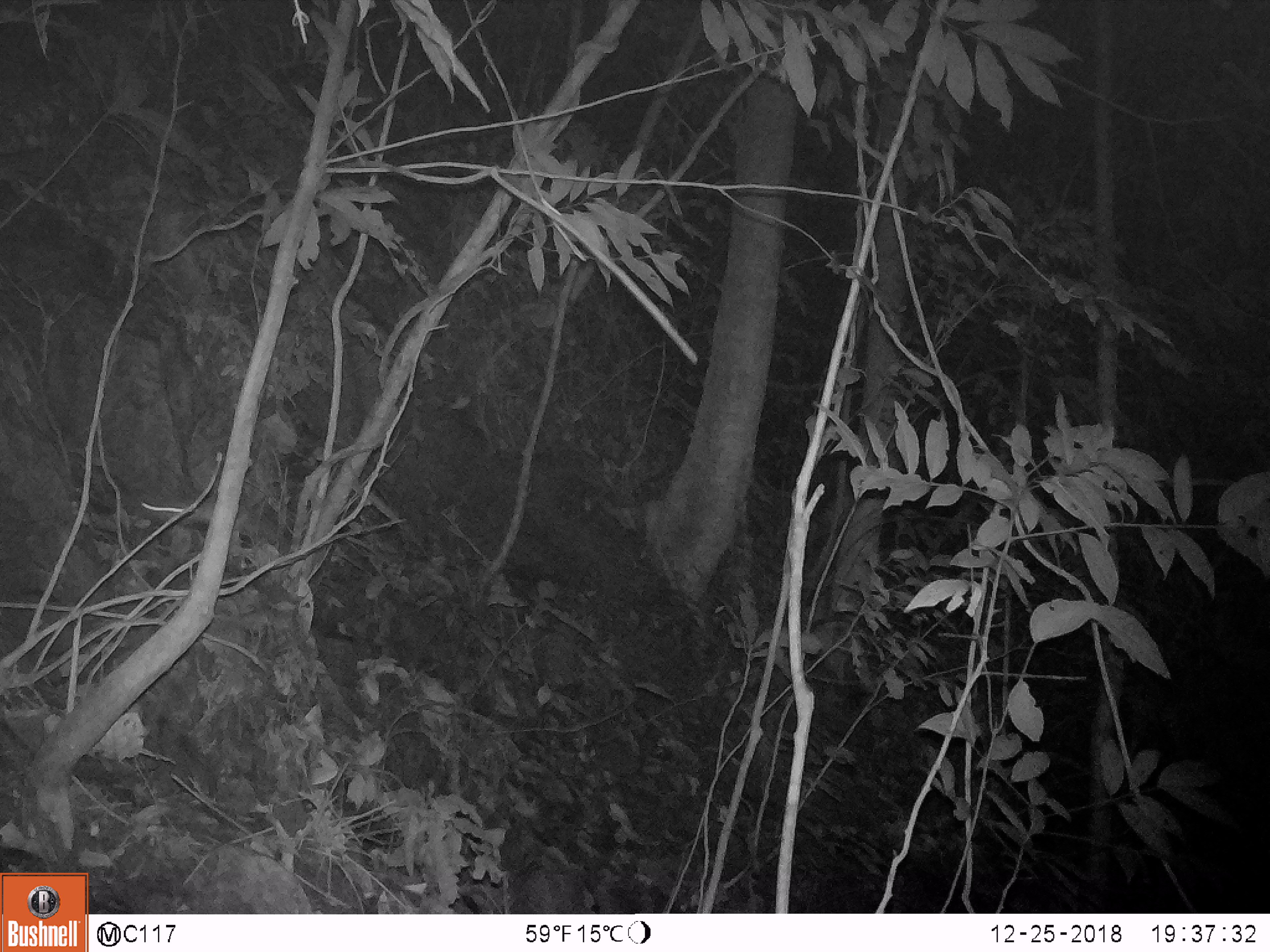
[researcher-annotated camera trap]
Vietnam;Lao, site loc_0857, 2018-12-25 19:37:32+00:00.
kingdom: Animalia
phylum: Chordata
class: Mammalia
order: Rodentia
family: Muridae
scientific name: Muridae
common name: old-world mice and rats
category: unidentified murid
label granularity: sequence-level